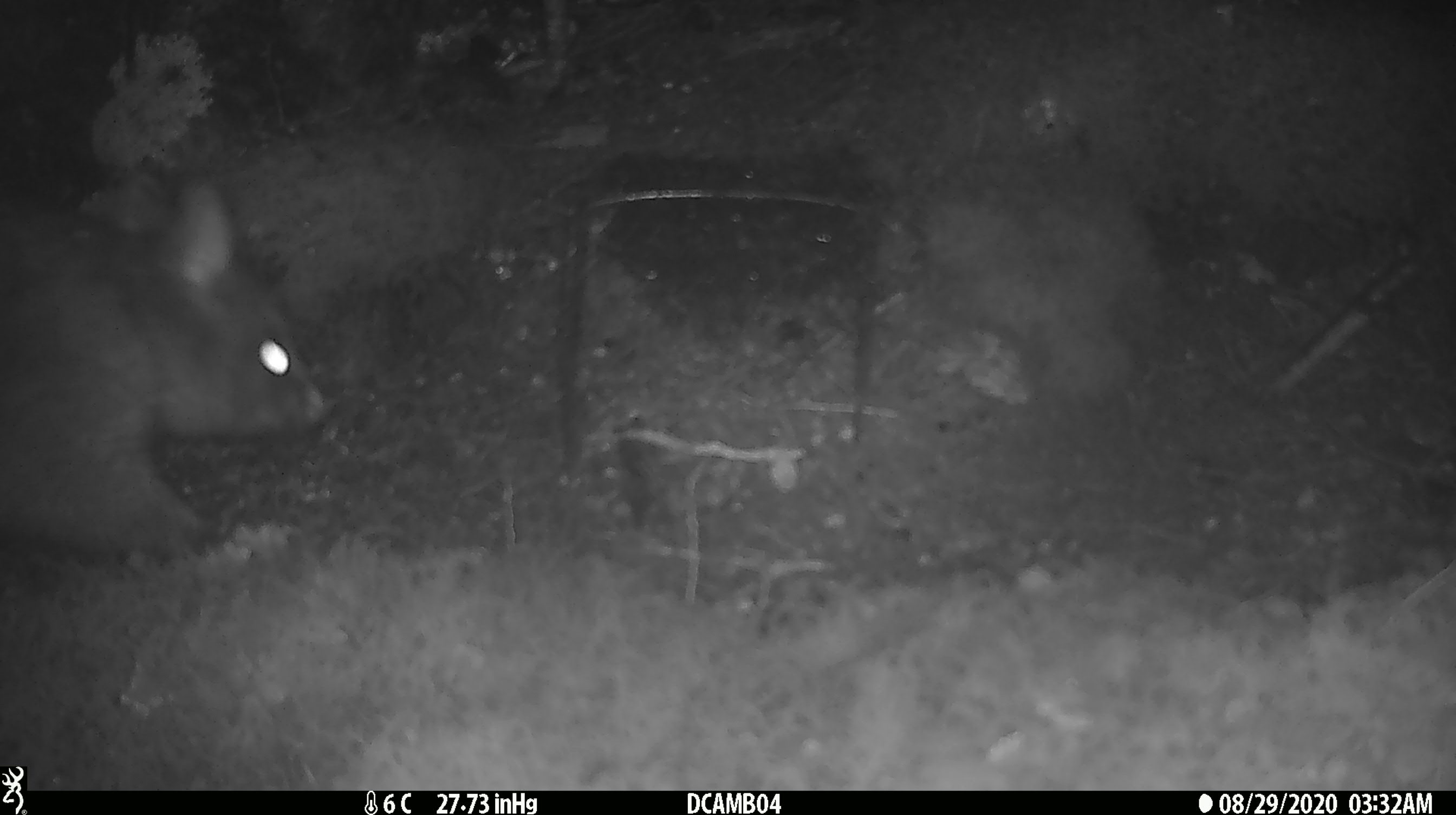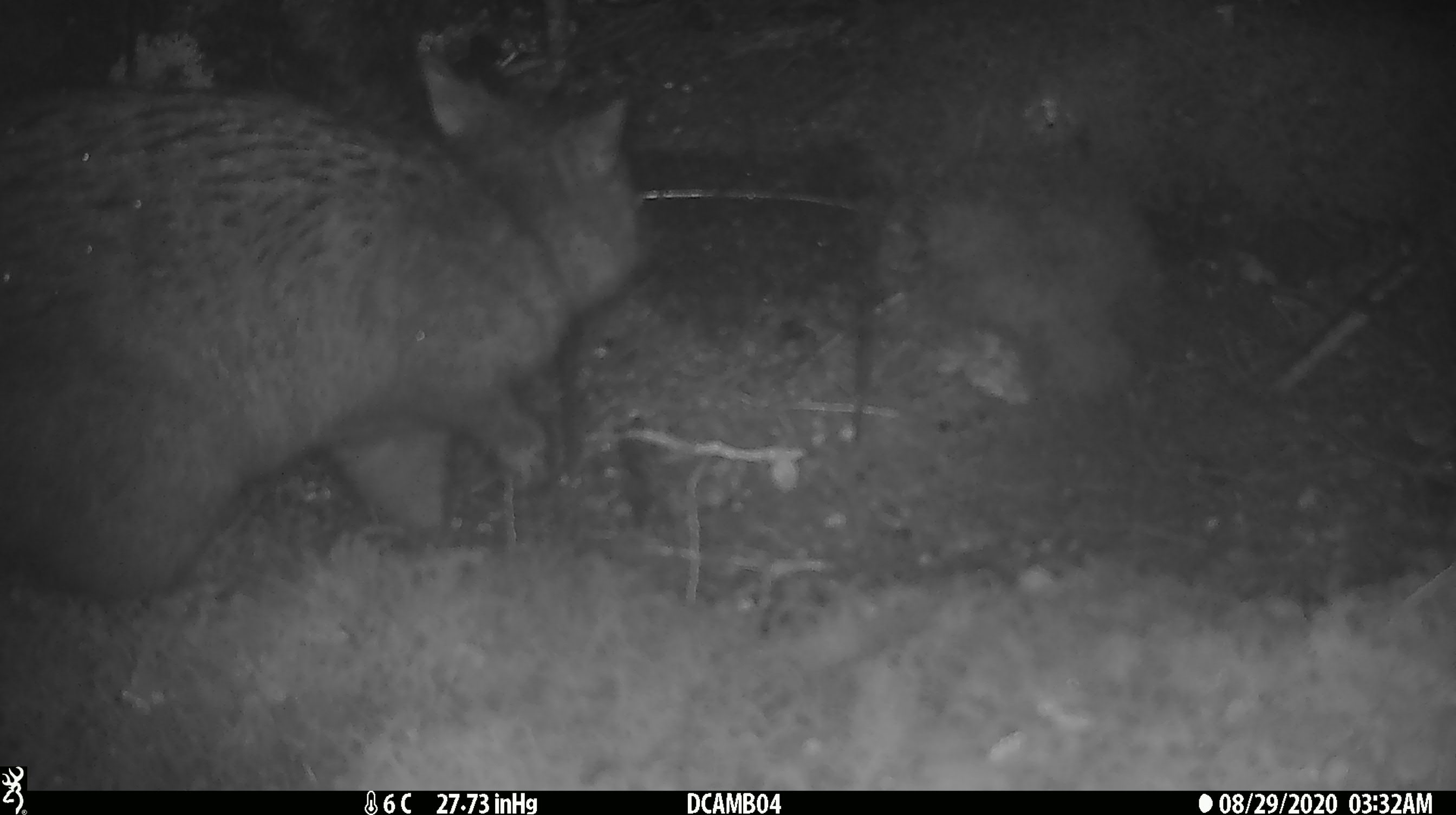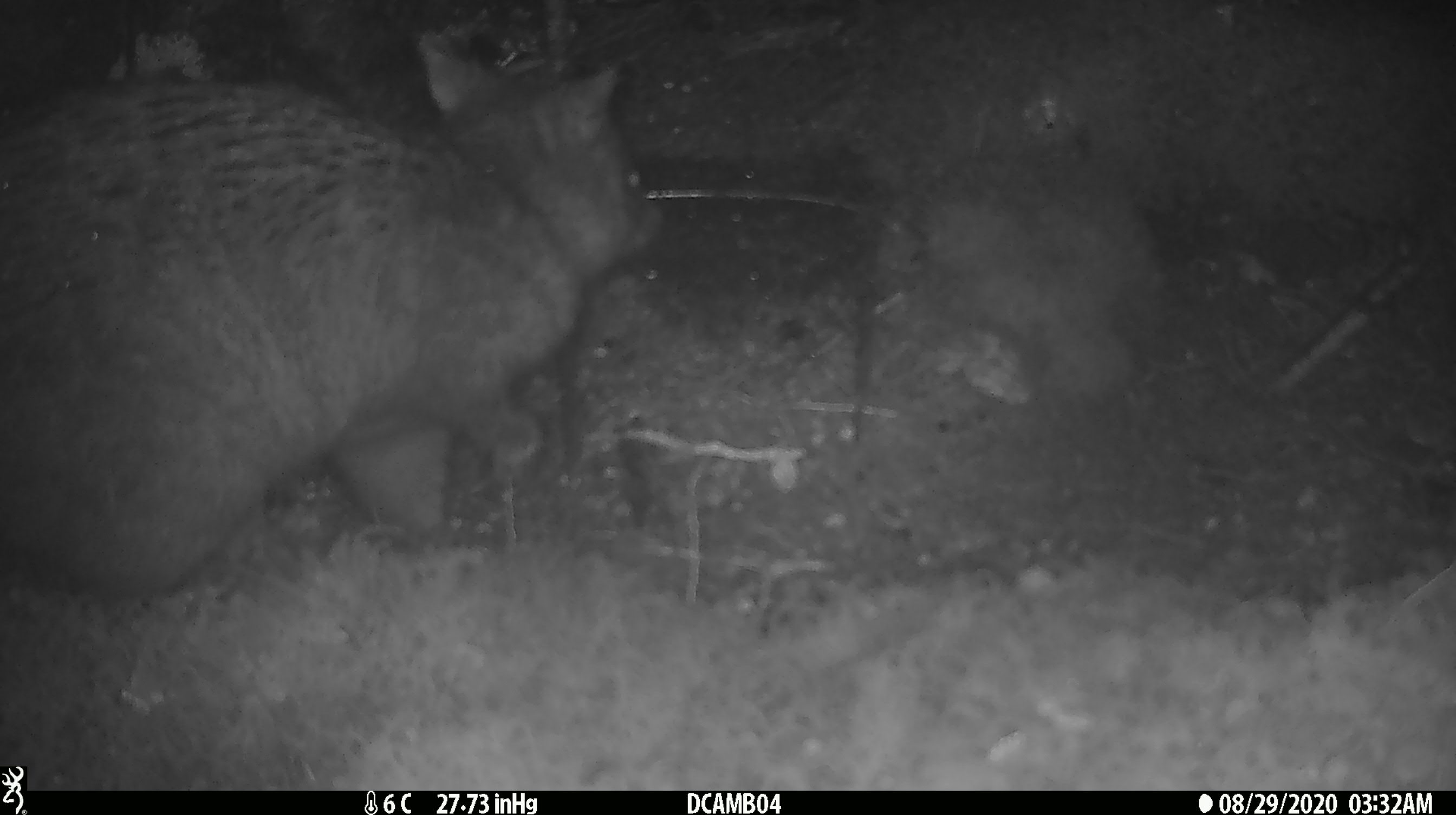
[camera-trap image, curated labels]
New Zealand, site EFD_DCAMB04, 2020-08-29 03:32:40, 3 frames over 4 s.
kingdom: Animalia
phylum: Chordata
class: Mammalia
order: Diprotodontia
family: Phalangeridae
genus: Trichosurus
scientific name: Trichosurus vulpecula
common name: common brushtail possum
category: possum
Possum (common brushtail possum) (Trichosurus vulpecula).